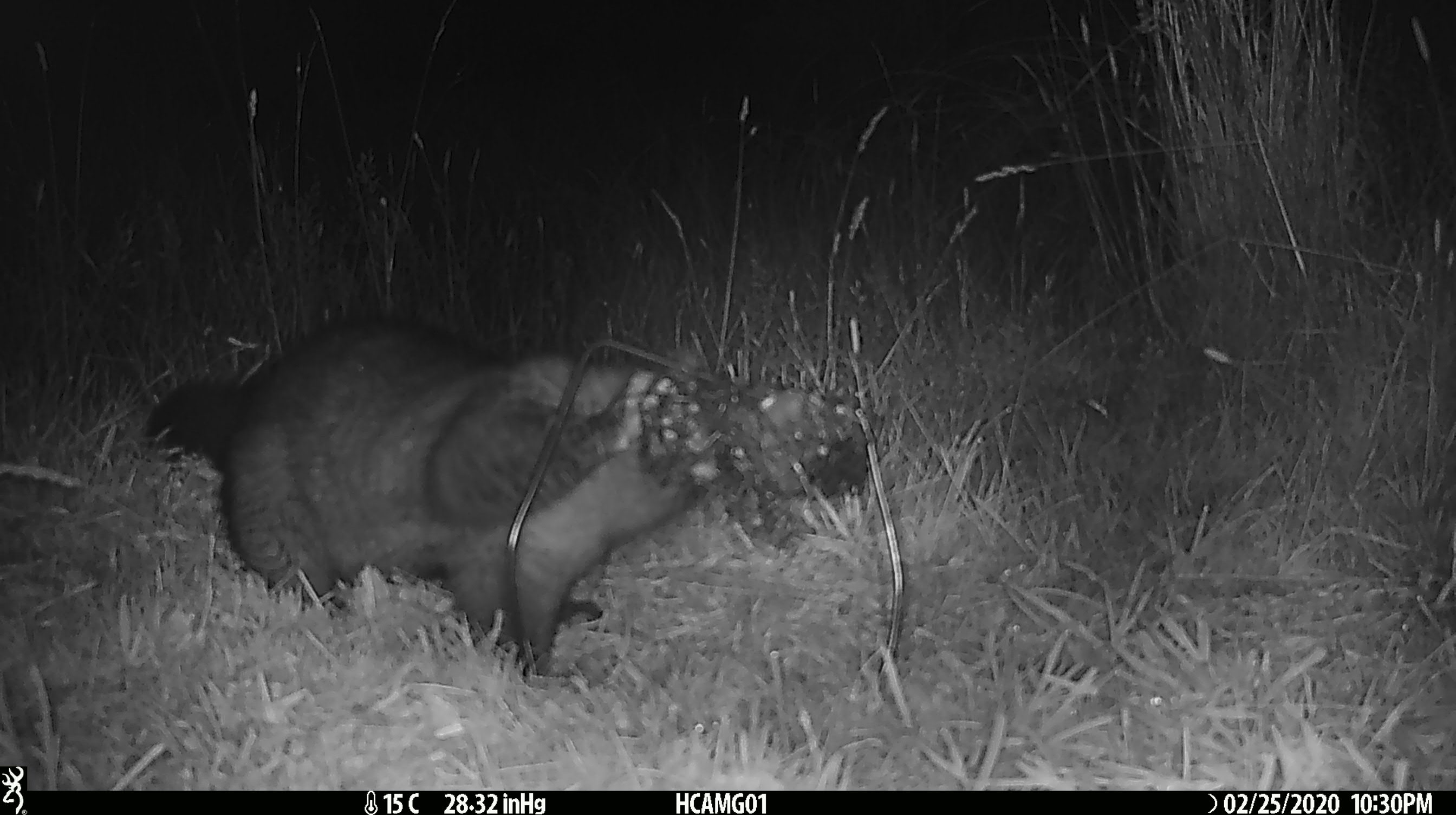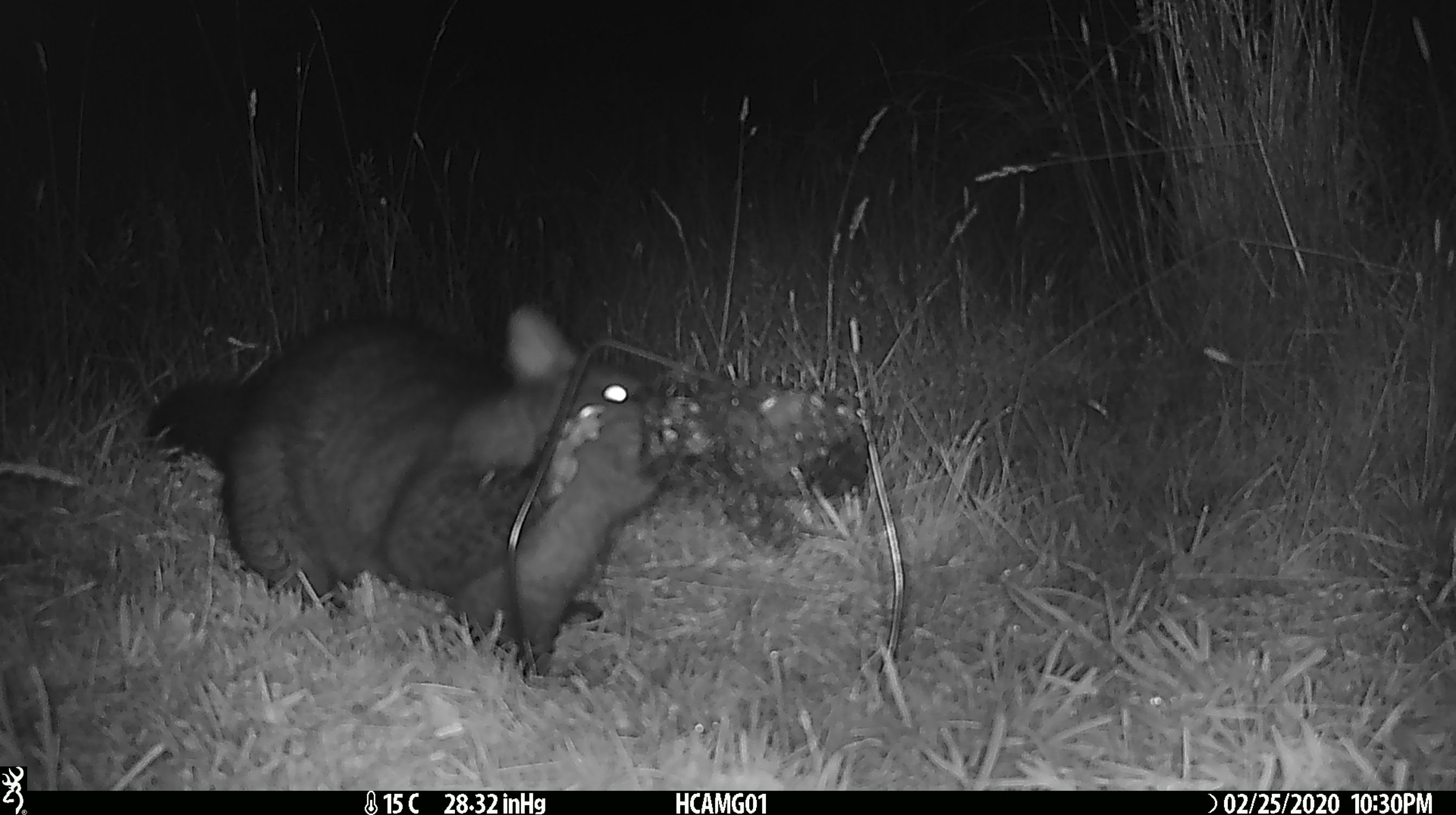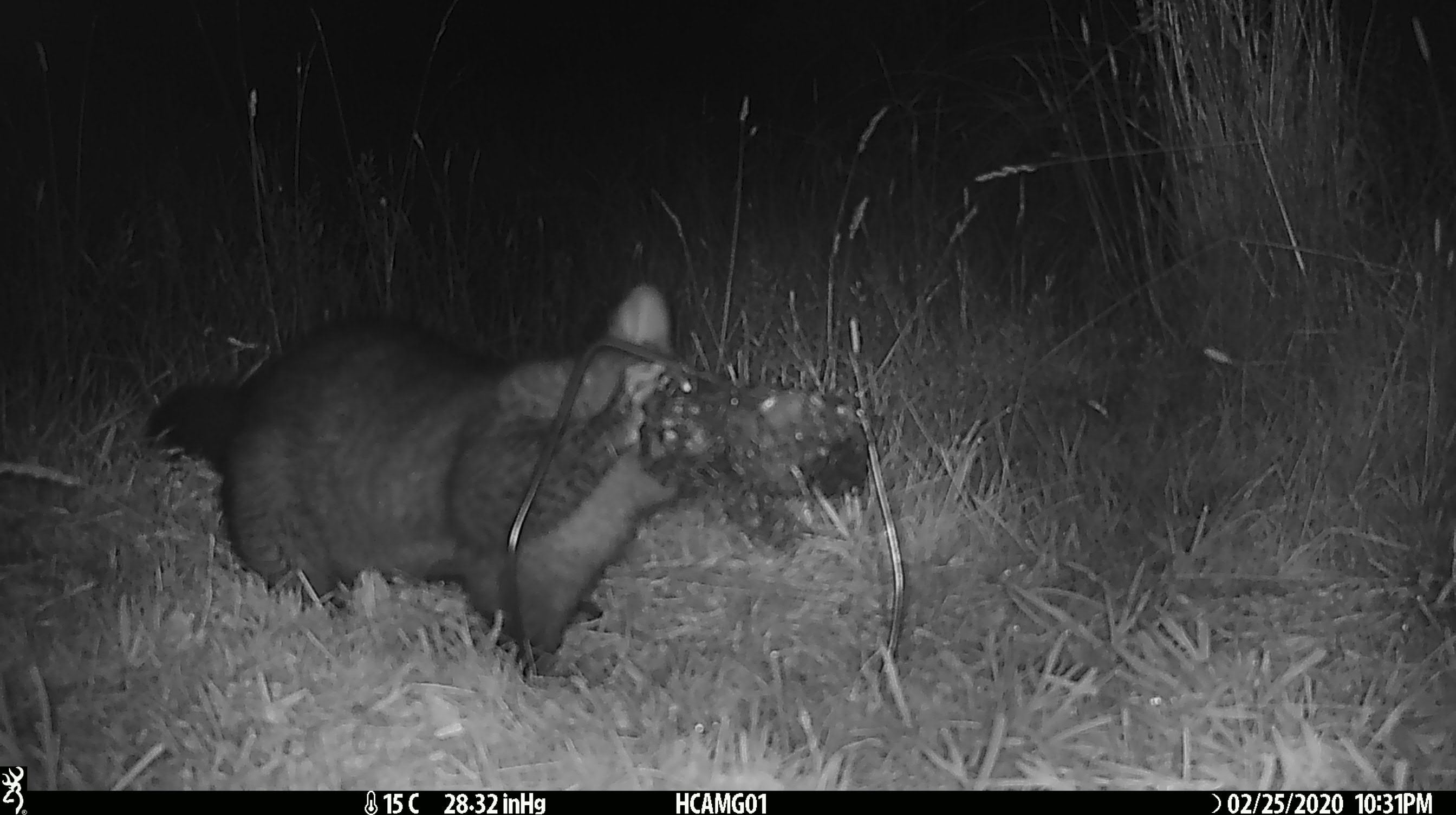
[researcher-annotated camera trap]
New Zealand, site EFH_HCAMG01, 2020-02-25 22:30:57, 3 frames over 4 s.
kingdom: Animalia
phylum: Chordata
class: Mammalia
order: Diprotodontia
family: Phalangeridae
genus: Trichosurus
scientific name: Trichosurus vulpecula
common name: common brushtail possum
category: possum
Possum (common brushtail possum) (Trichosurus vulpecula).